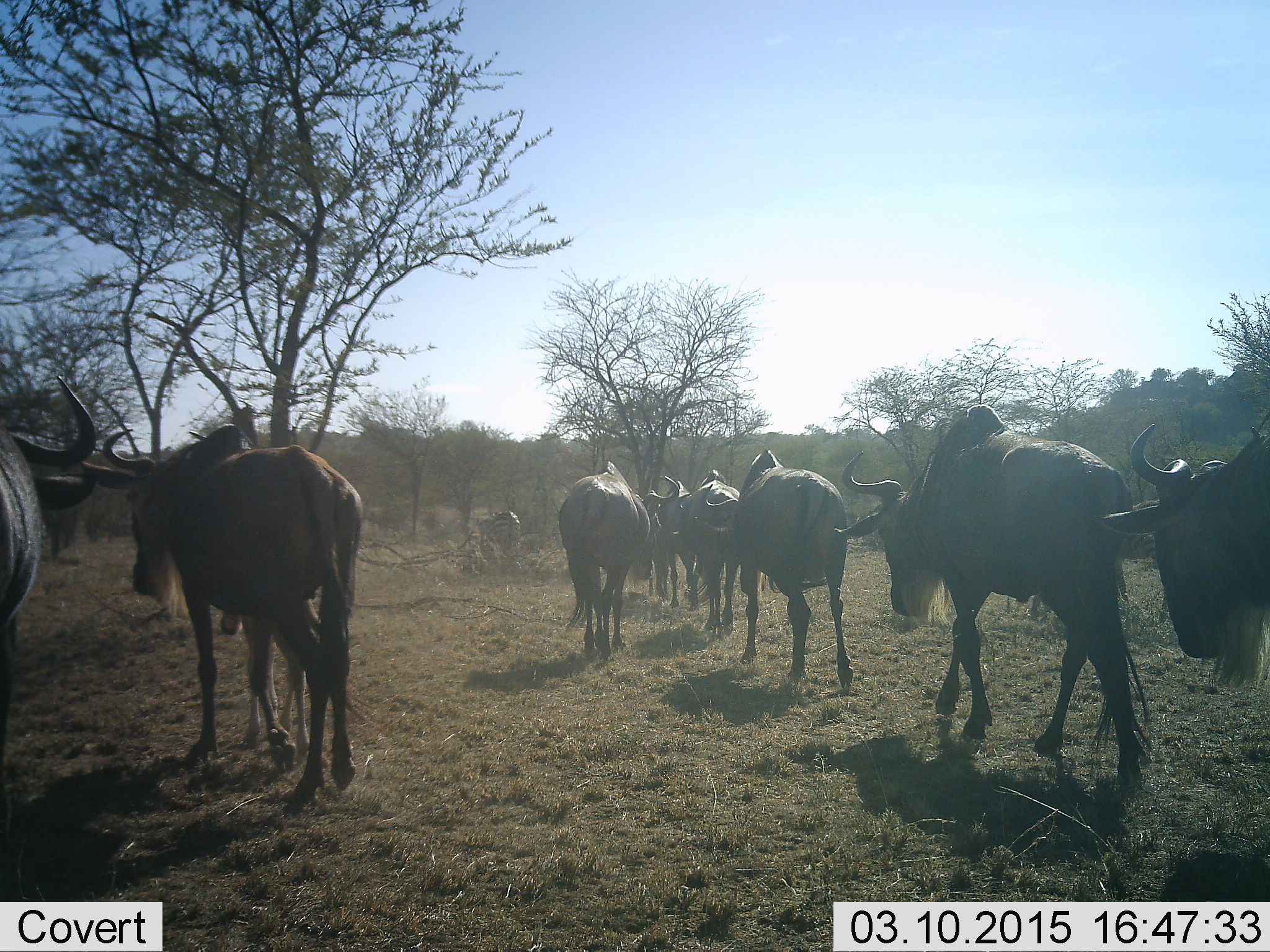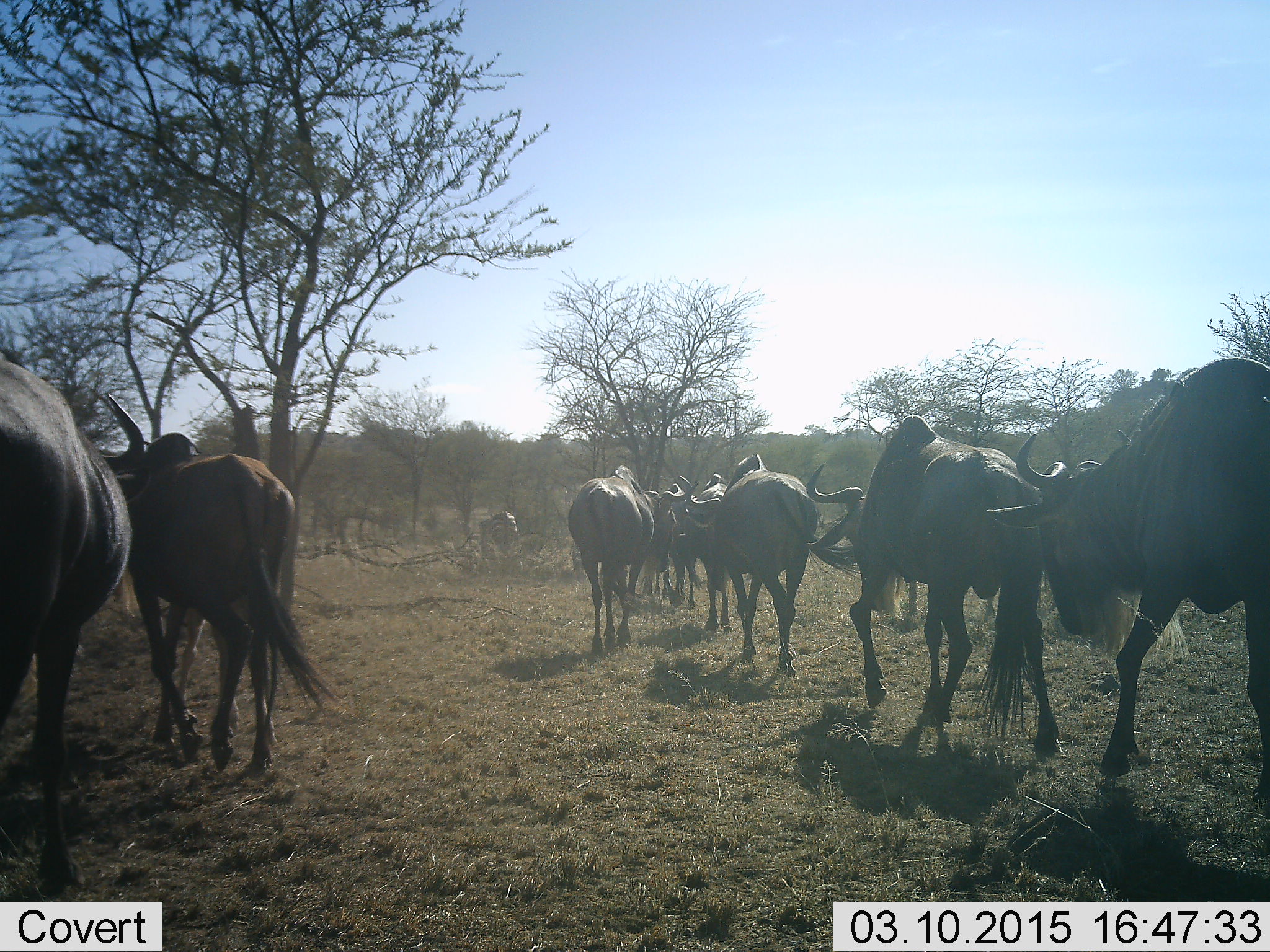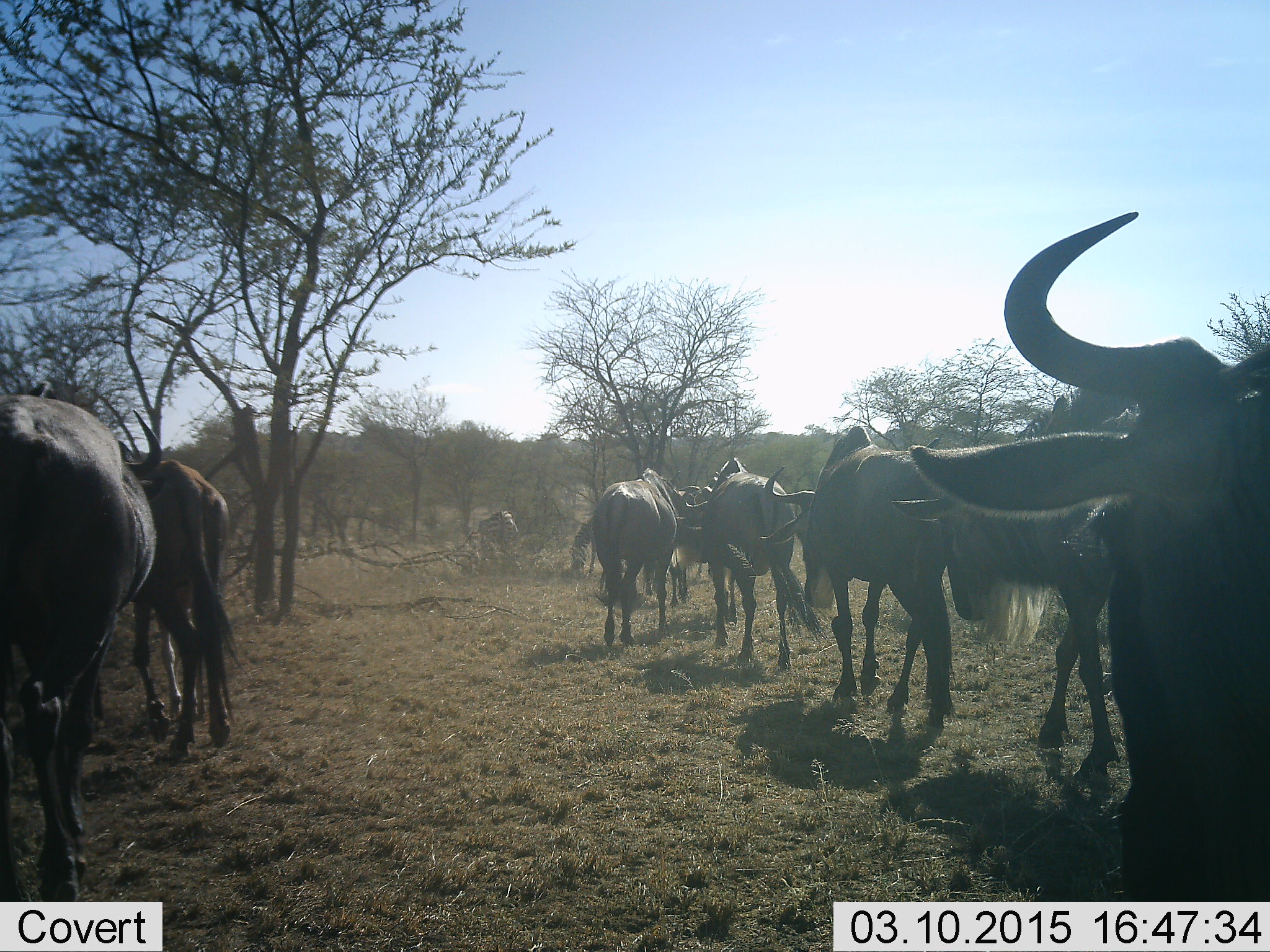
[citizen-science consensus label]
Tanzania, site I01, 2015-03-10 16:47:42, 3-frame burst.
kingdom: Animalia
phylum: Chordata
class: Mammalia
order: Artiodactyla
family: Bovidae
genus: Connochaetes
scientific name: Connochaetes taurinus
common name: blue wildebeest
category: wildebeest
Wildebeest (blue wildebeest) (Connochaetes taurinus), count 10. Behavior (volunteer vote fractions): standing 10%, resting 0%, moving 100%, interacting 0%. Young present (vote fraction): 0%. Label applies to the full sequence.